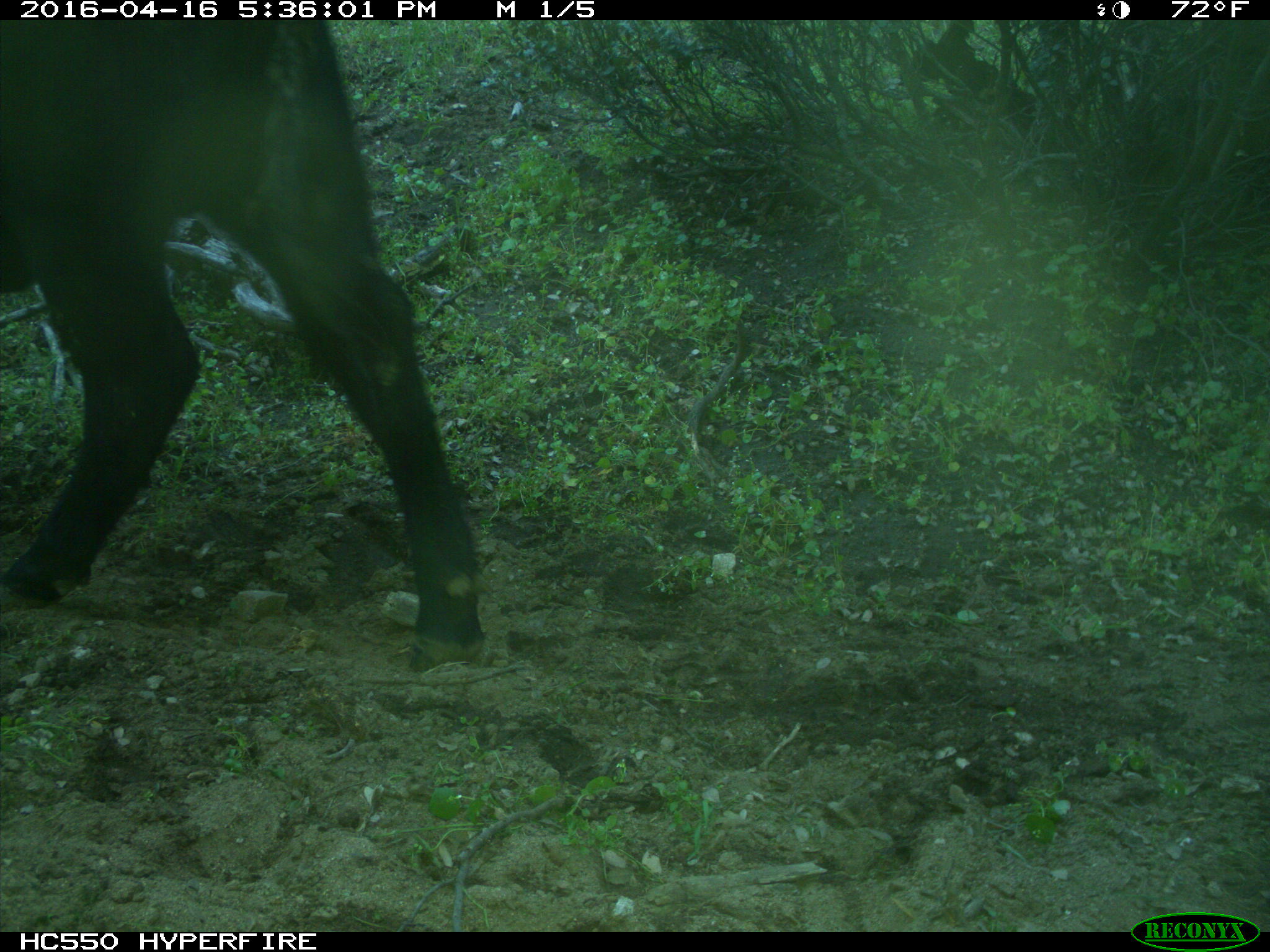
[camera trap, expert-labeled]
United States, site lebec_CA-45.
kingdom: Animalia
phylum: Chordata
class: Mammalia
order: Artiodactyla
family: Bovidae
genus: Bos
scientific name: Bos taurus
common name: domestic cow